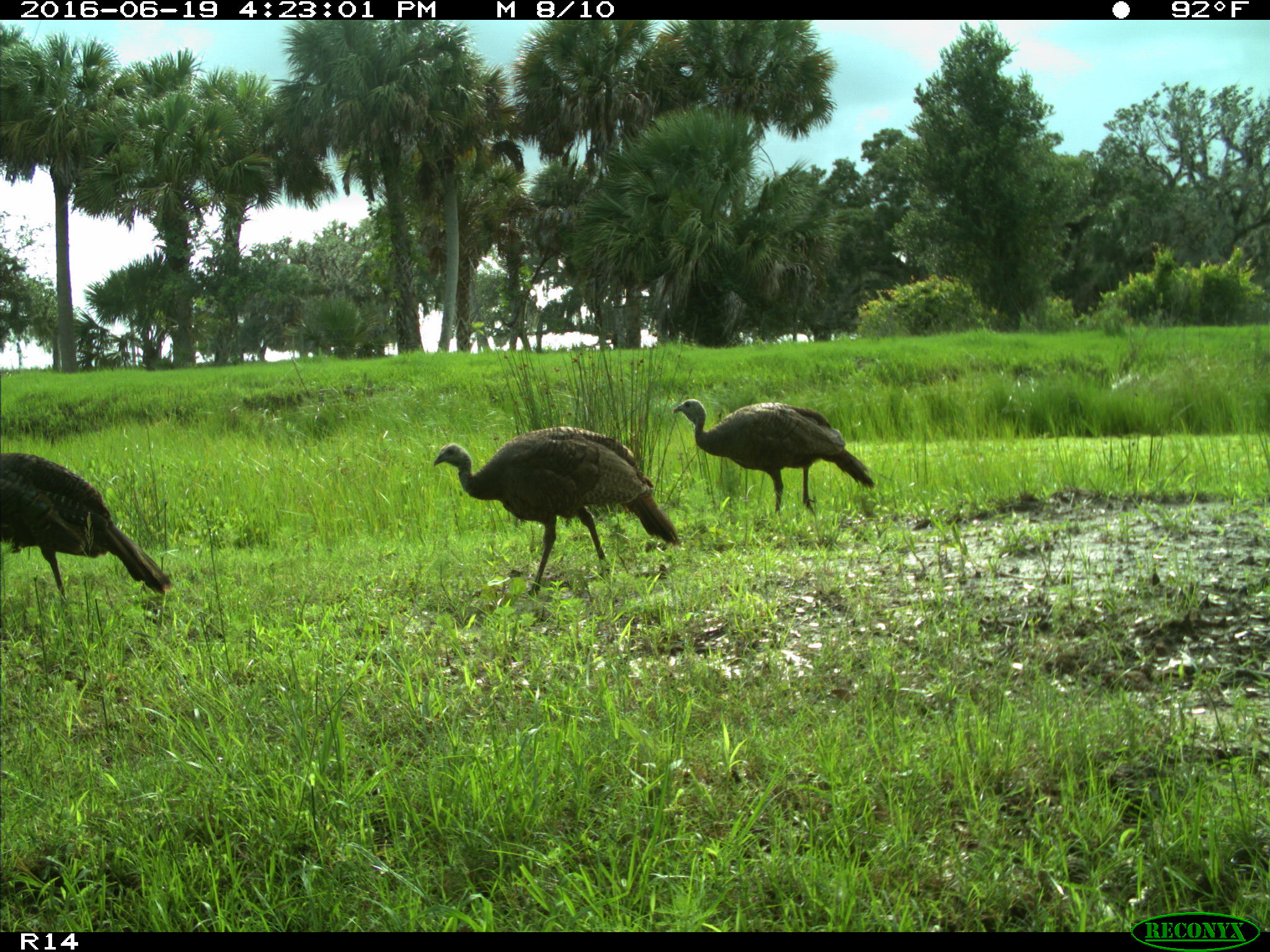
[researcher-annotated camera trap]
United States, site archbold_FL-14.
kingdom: Animalia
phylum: Chordata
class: Aves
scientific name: Aves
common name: birds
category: unidentified bird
Unidentified bird (birds) (Aves).